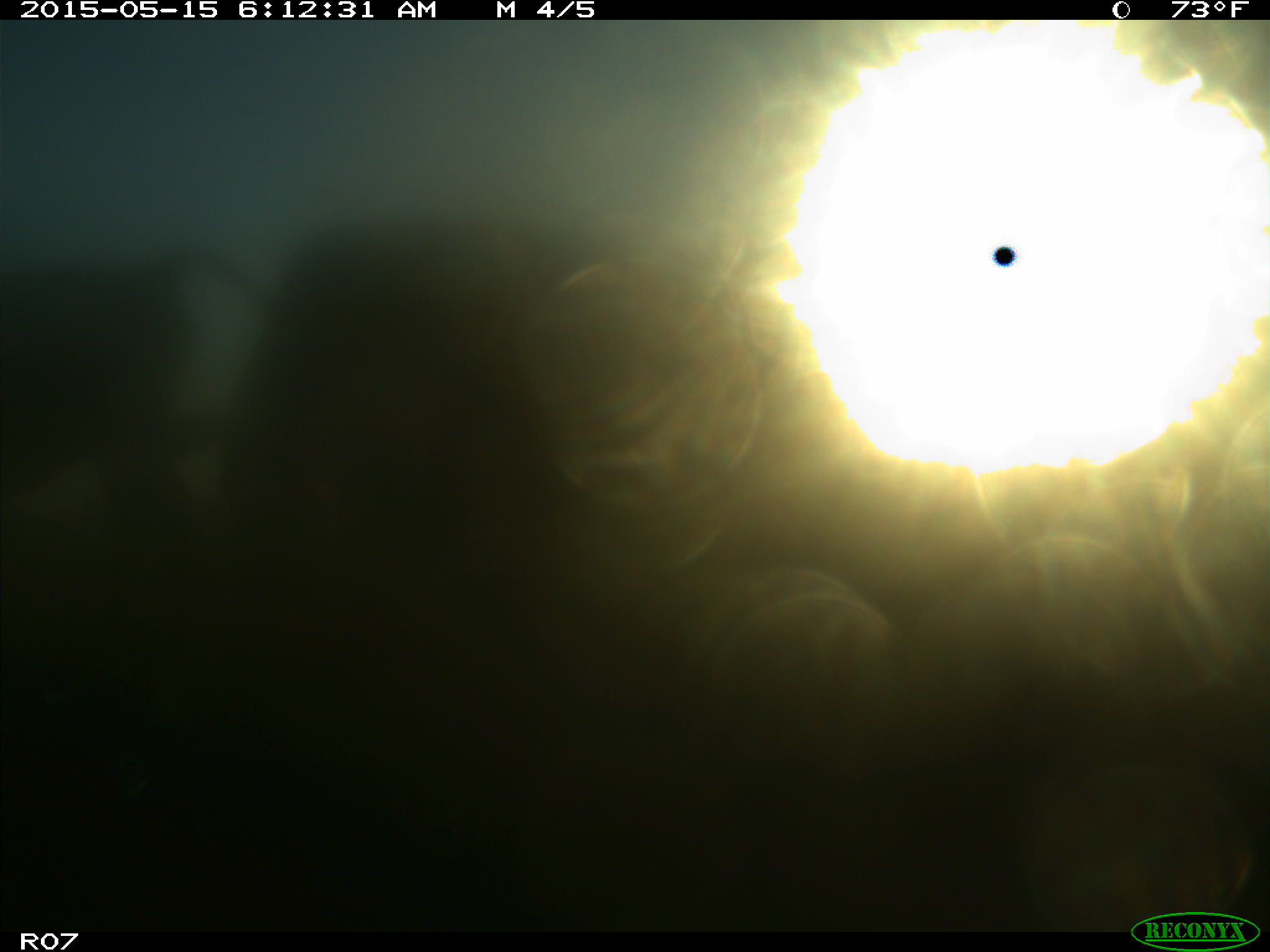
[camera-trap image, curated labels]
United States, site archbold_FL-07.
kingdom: Animalia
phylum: Chordata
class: Mammalia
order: Artiodactyla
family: Bovidae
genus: Bos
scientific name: Bos taurus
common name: domestic cow